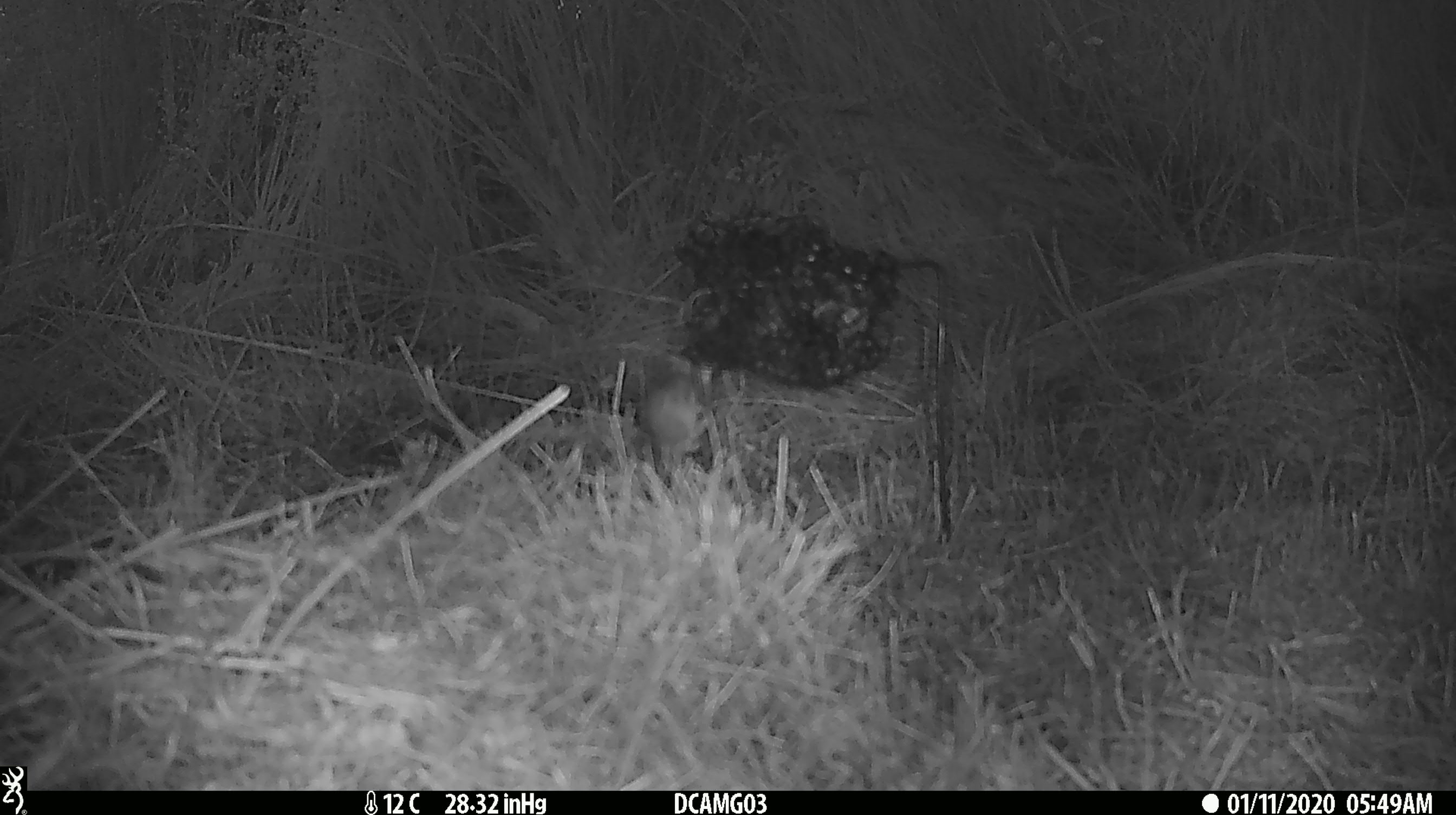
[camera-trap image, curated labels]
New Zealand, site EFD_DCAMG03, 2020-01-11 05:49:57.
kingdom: Animalia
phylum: Chordata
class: Mammalia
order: Rodentia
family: Muridae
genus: Mus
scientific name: Mus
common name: mouse